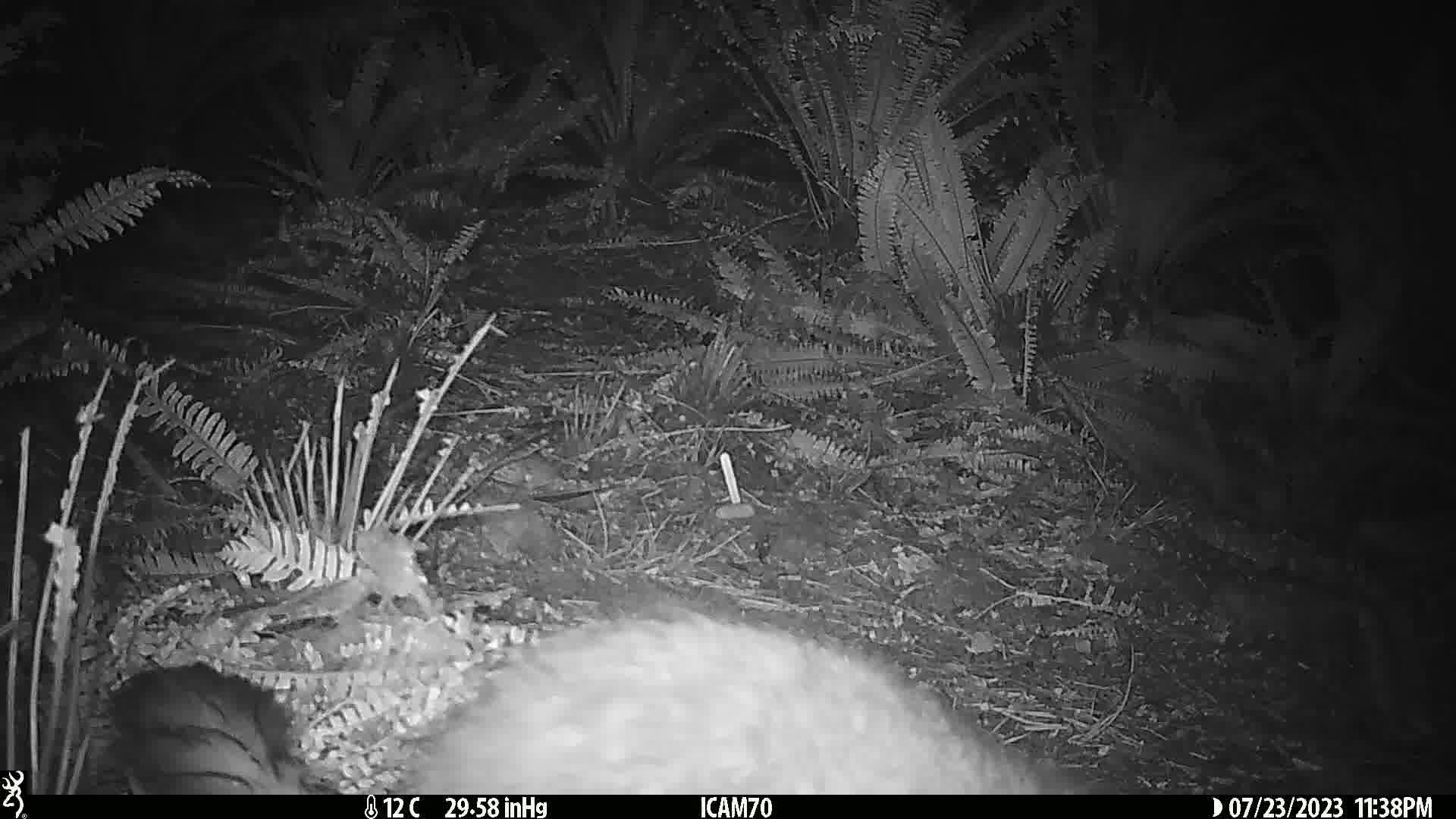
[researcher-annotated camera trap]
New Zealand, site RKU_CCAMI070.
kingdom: Animalia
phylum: Chordata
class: Mammalia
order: Diprotodontia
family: Phalangeridae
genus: Trichosurus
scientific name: Trichosurus vulpecula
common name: common brushtail possum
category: possum